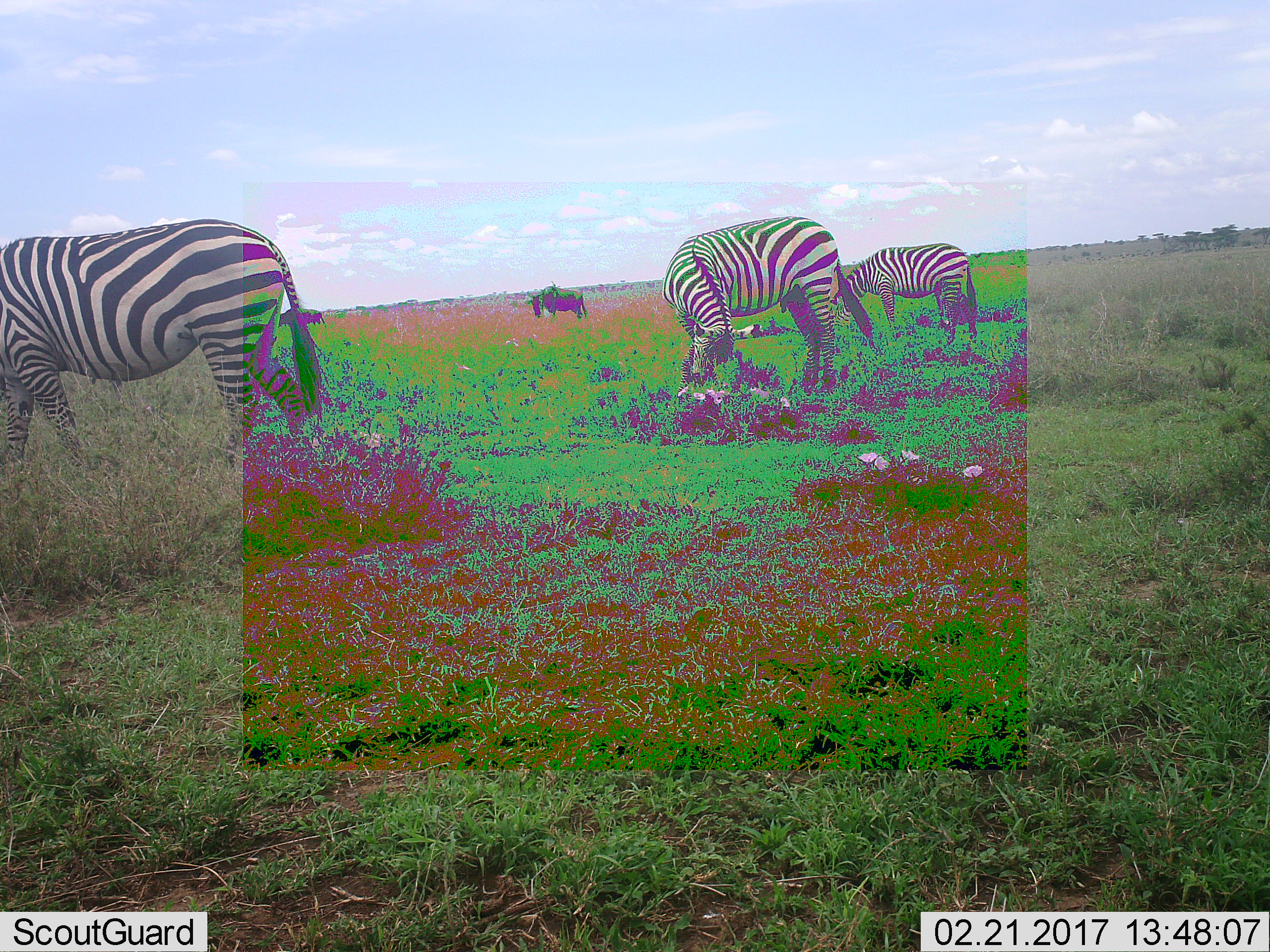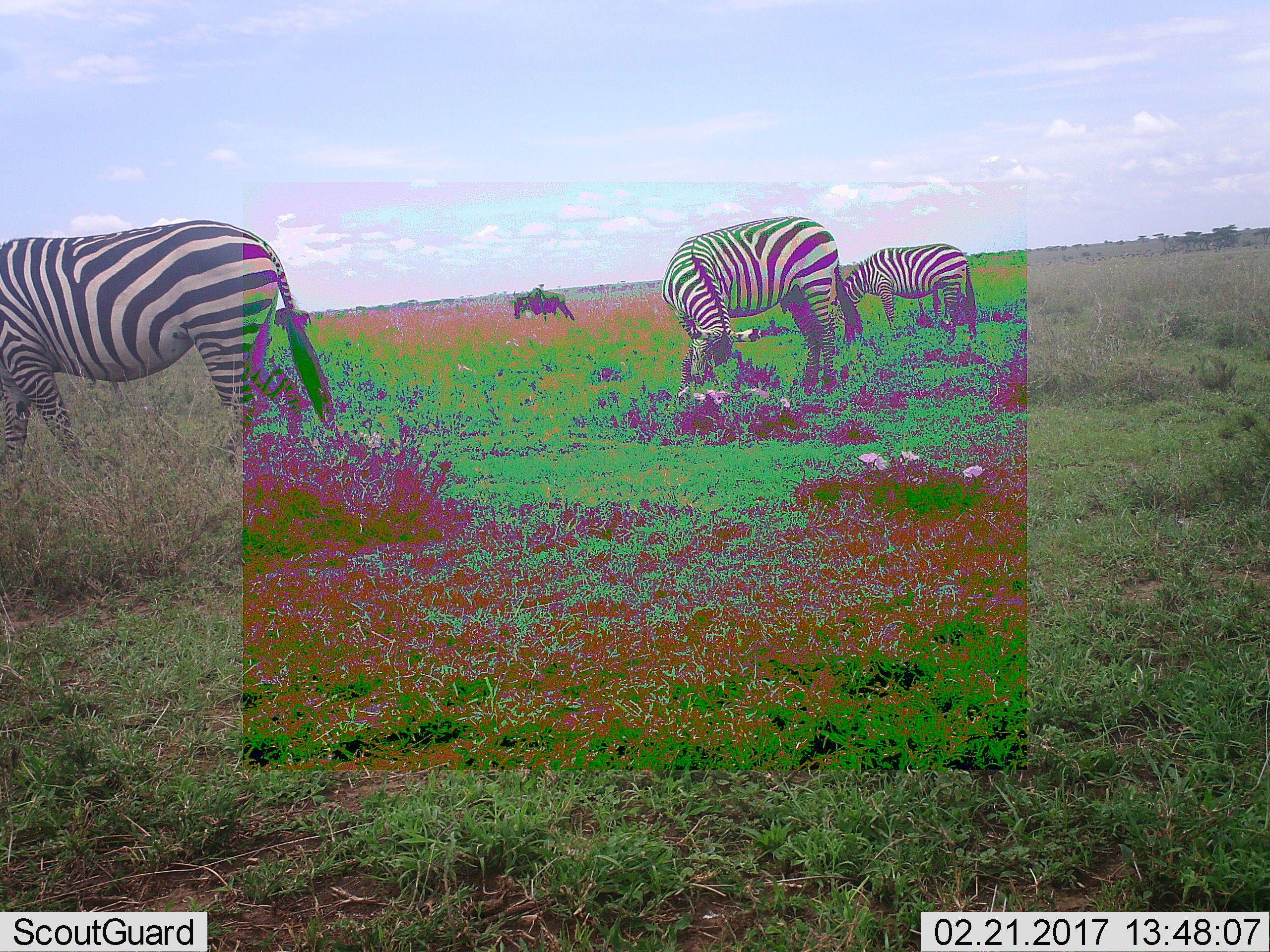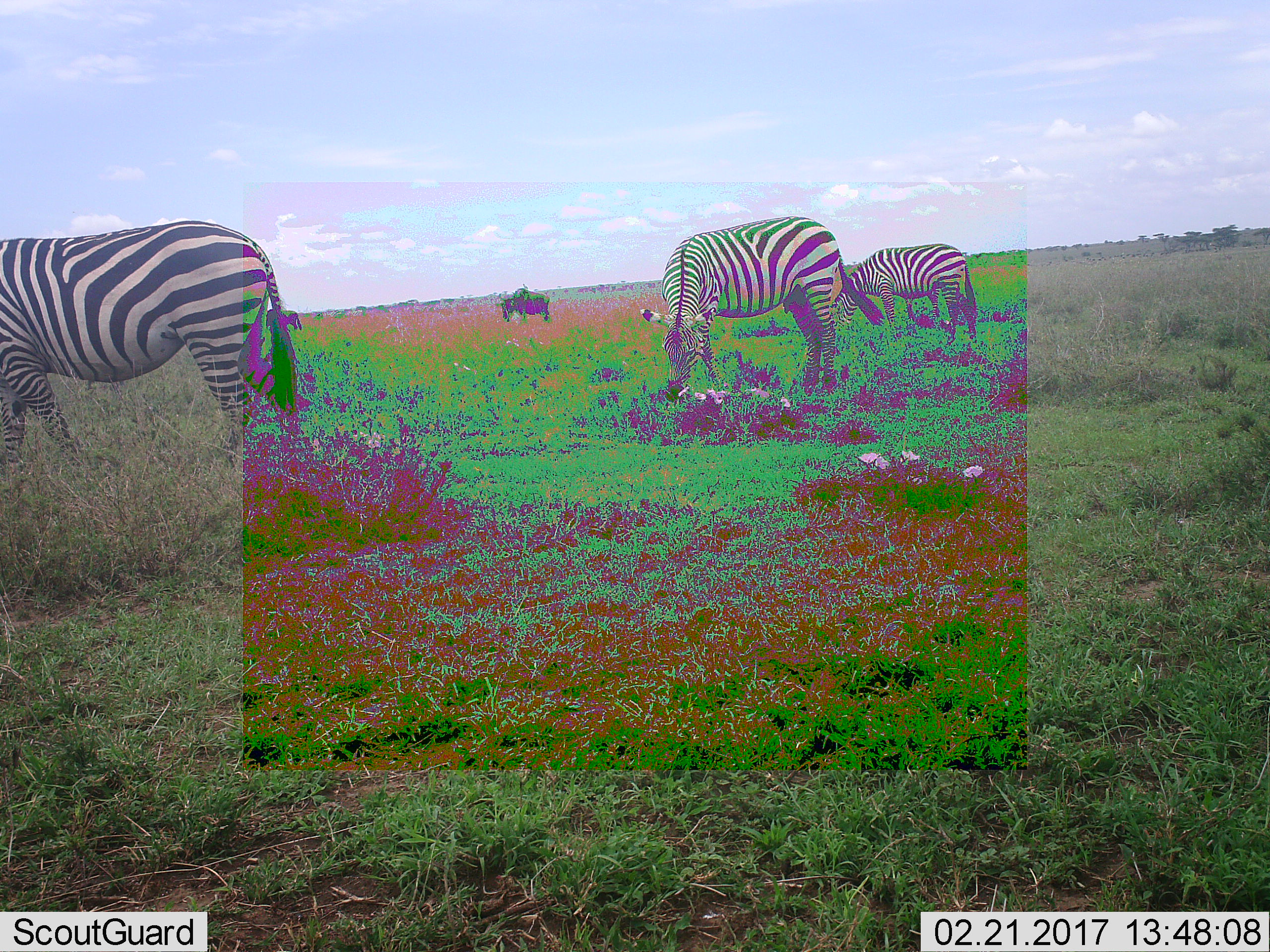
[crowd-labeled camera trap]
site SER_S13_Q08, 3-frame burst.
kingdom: Animalia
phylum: Chordata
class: Mammalia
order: Artiodactyla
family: Bovidae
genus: Connochaetes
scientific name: Connochaetes taurinus taurinus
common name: blue wildebeest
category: wildebeestblue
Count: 2.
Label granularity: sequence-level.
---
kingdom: Animalia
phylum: Chordata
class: Mammalia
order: Perissodactyla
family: Equidae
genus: Equus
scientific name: Equus quagga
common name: plains zebra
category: zebraplains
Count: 3.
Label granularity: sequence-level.